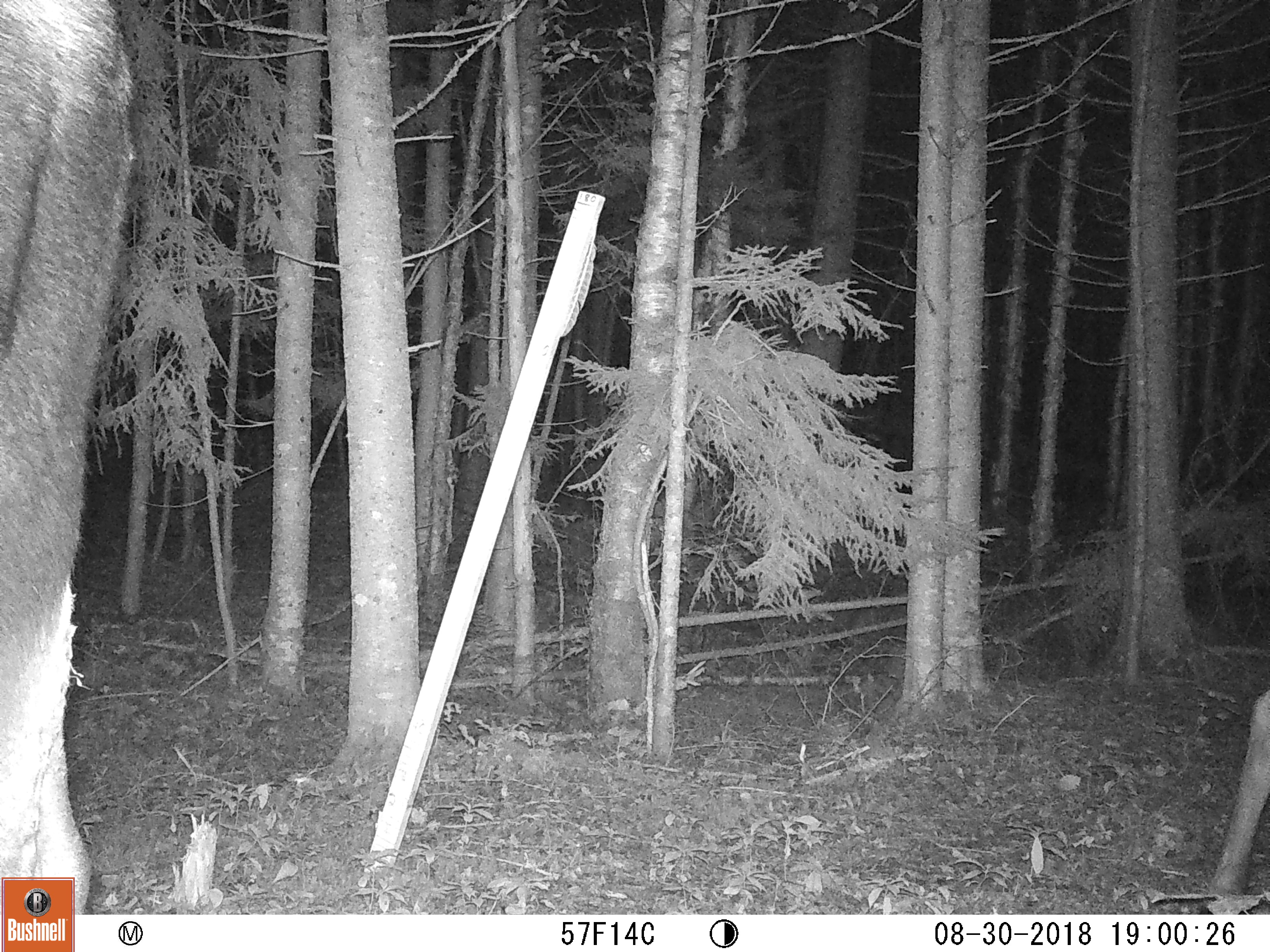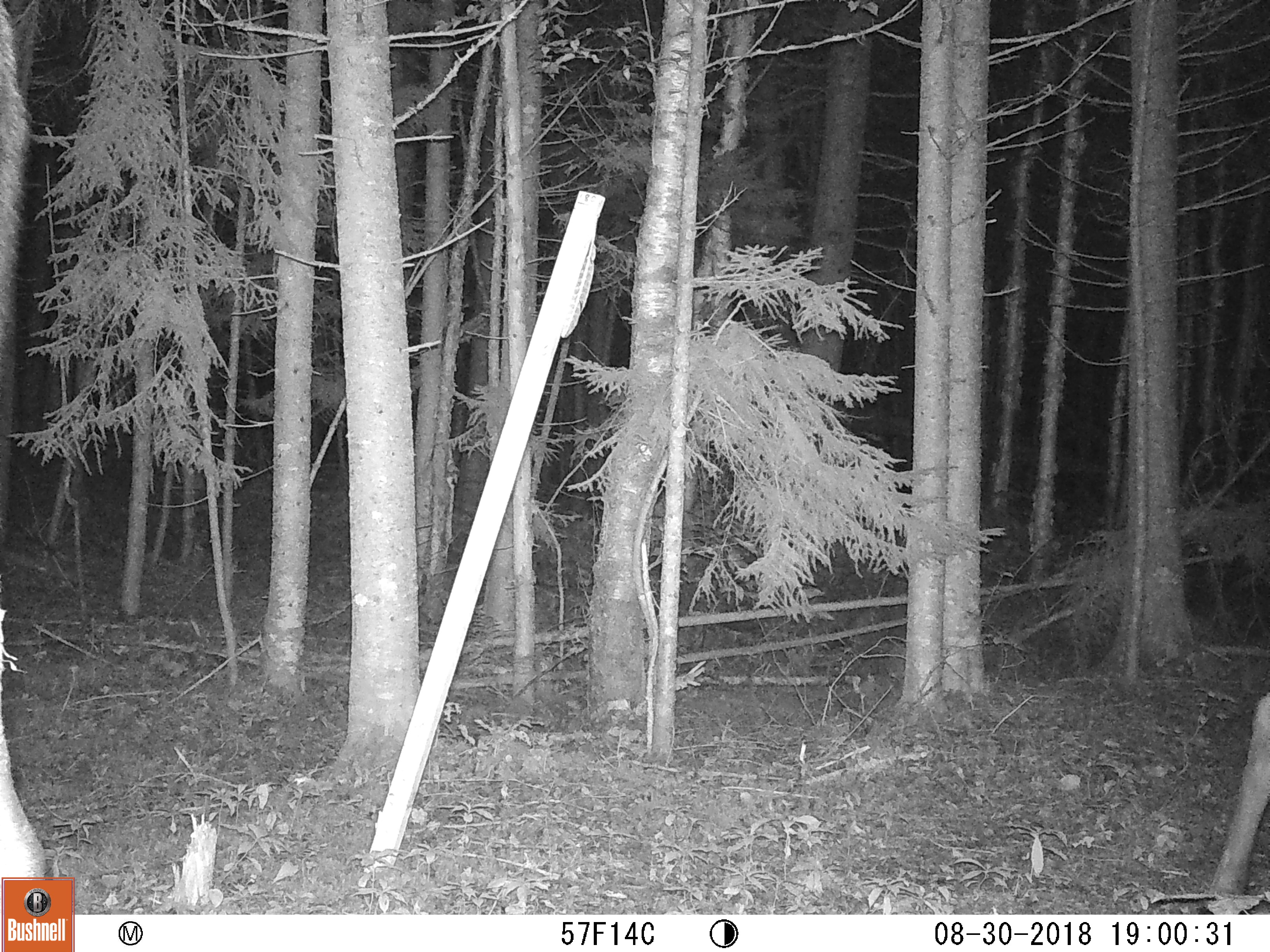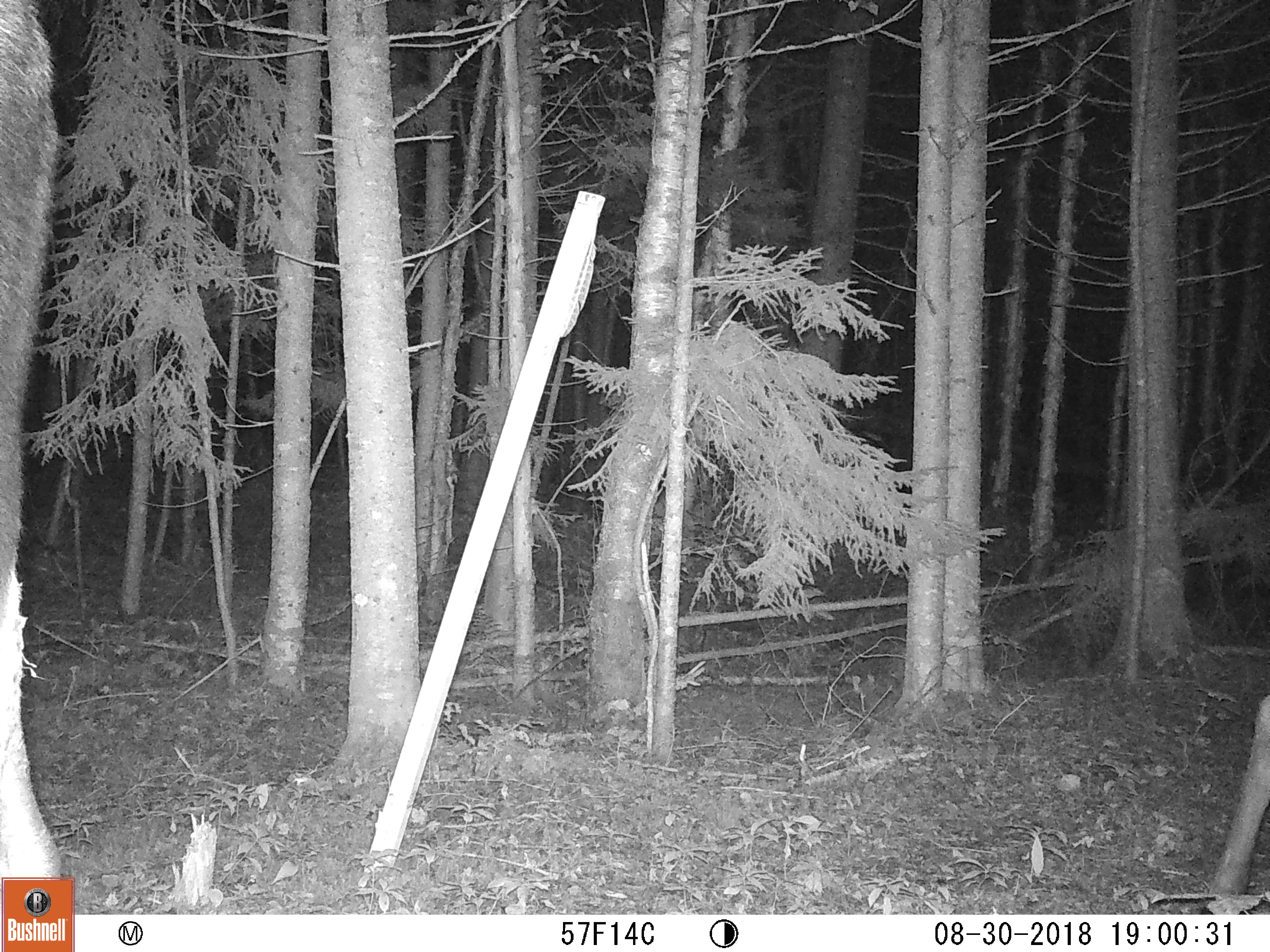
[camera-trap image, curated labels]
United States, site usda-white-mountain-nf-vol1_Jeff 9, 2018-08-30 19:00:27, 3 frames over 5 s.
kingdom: Animalia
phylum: Chordata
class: Mammalia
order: Artiodactyla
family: Cervidae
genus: Alces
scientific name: Alces alces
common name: moose